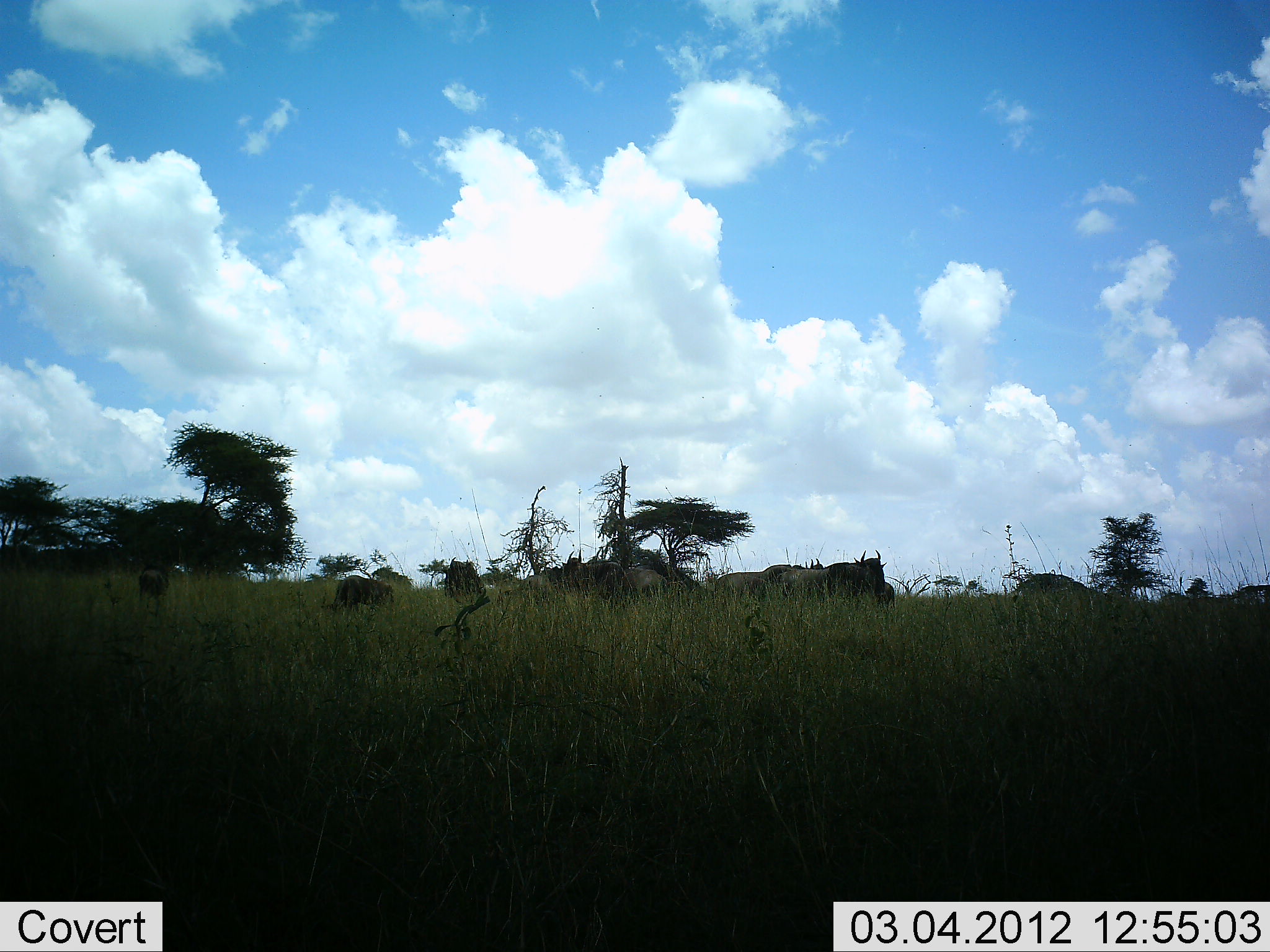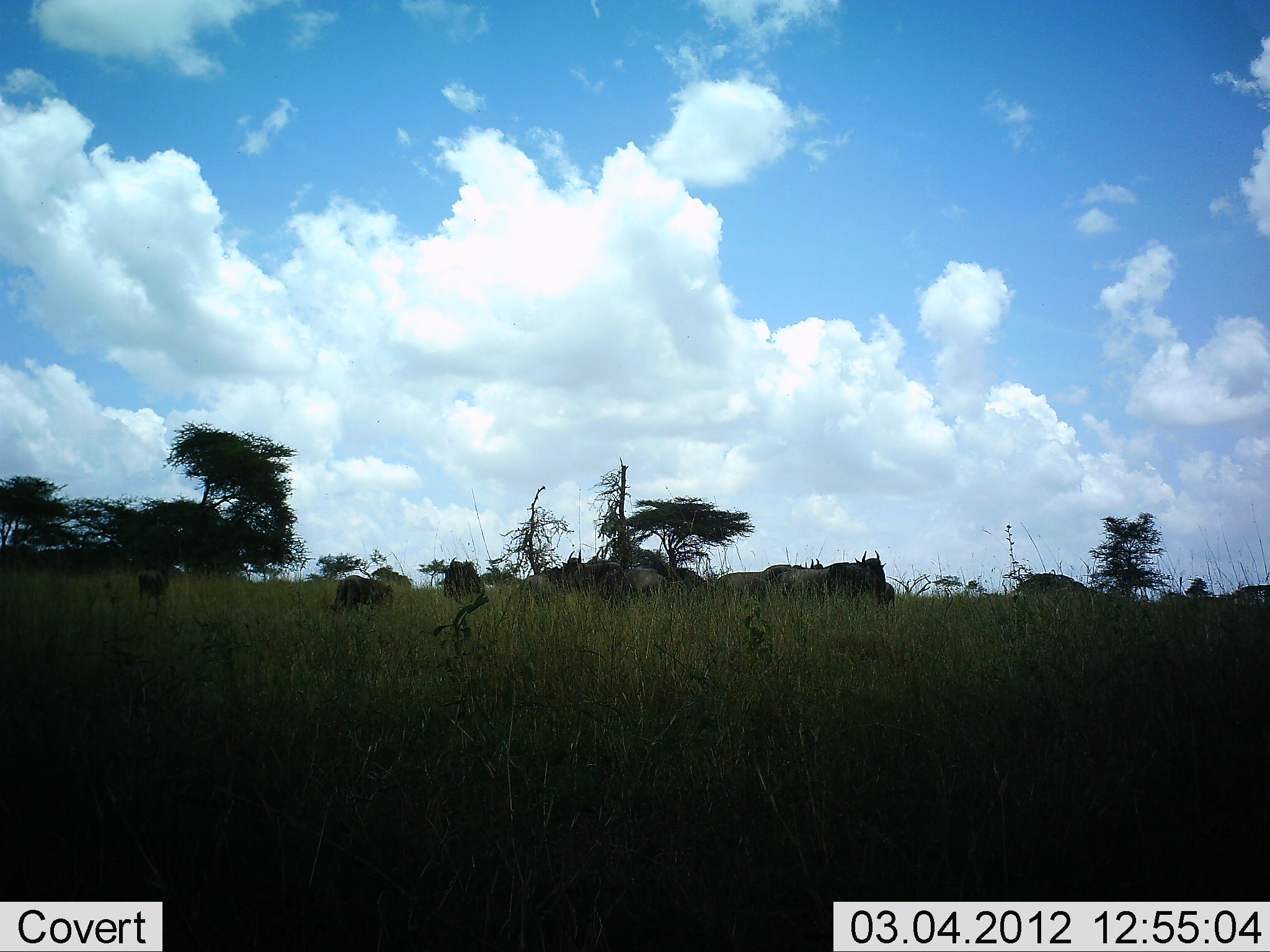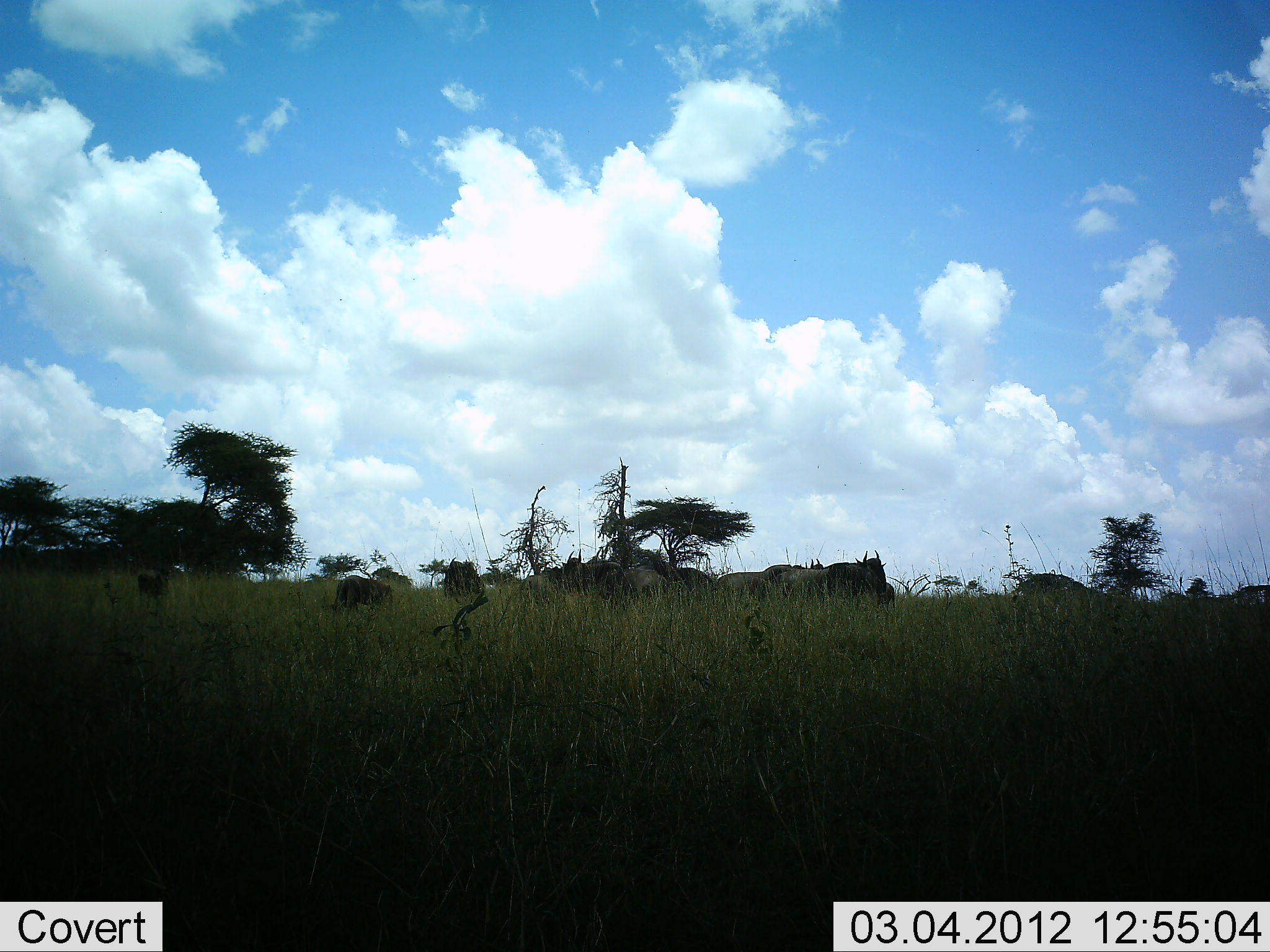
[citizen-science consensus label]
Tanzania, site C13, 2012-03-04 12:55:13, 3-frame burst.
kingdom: Animalia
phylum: Chordata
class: Mammalia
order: Artiodactyla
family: Bovidae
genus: Connochaetes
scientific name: Connochaetes taurinus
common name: blue wildebeest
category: wildebeest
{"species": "wildebeest (blue wildebeest) (Connochaetes taurinus)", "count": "9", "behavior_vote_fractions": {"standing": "62%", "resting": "23%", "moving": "15%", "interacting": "8%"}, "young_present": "8%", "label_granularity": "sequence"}